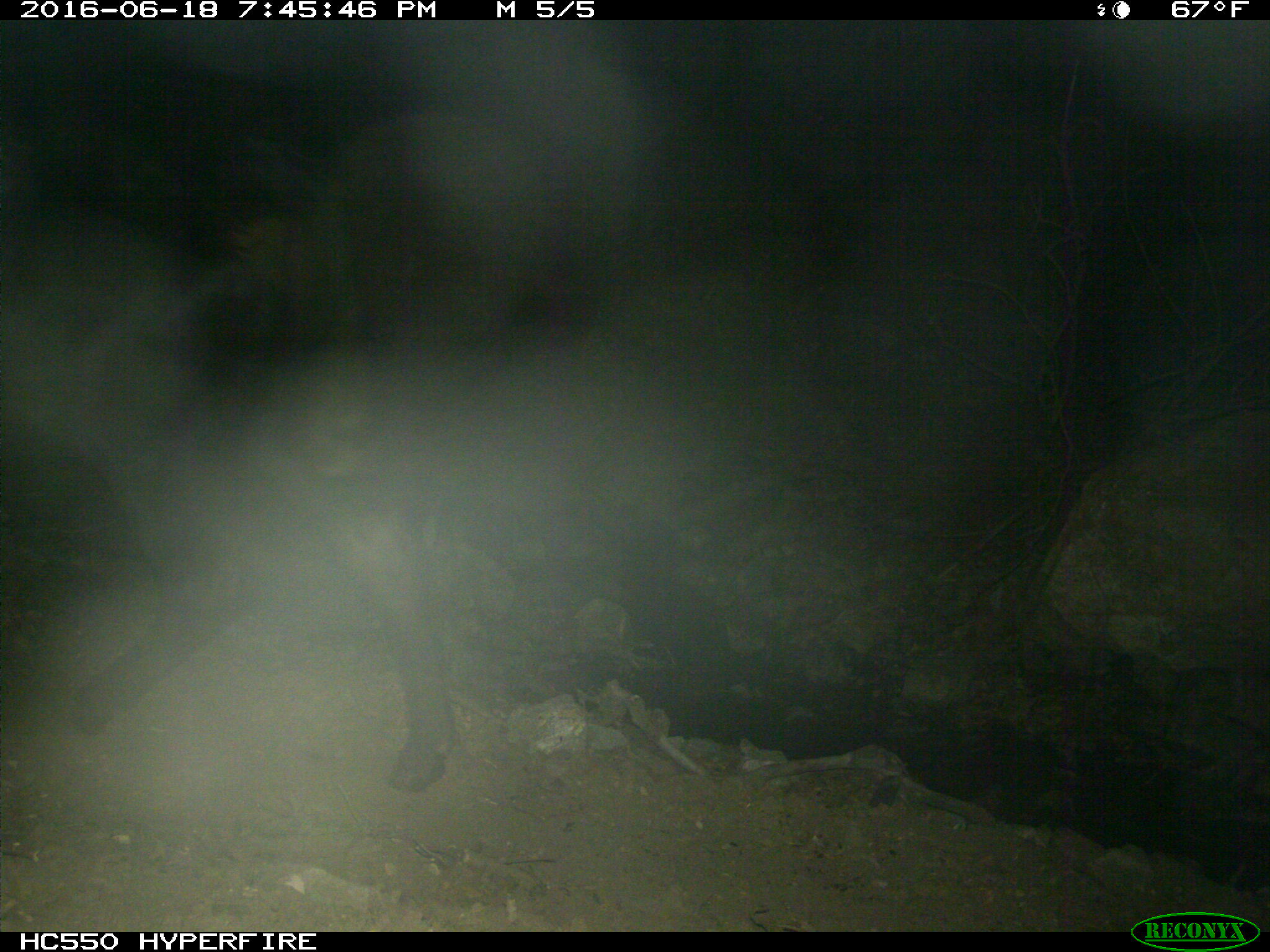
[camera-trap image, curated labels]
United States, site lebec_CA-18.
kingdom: Animalia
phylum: Chordata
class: Mammalia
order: Artiodactyla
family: Bovidae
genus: Bos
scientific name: Bos taurus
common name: domestic cow